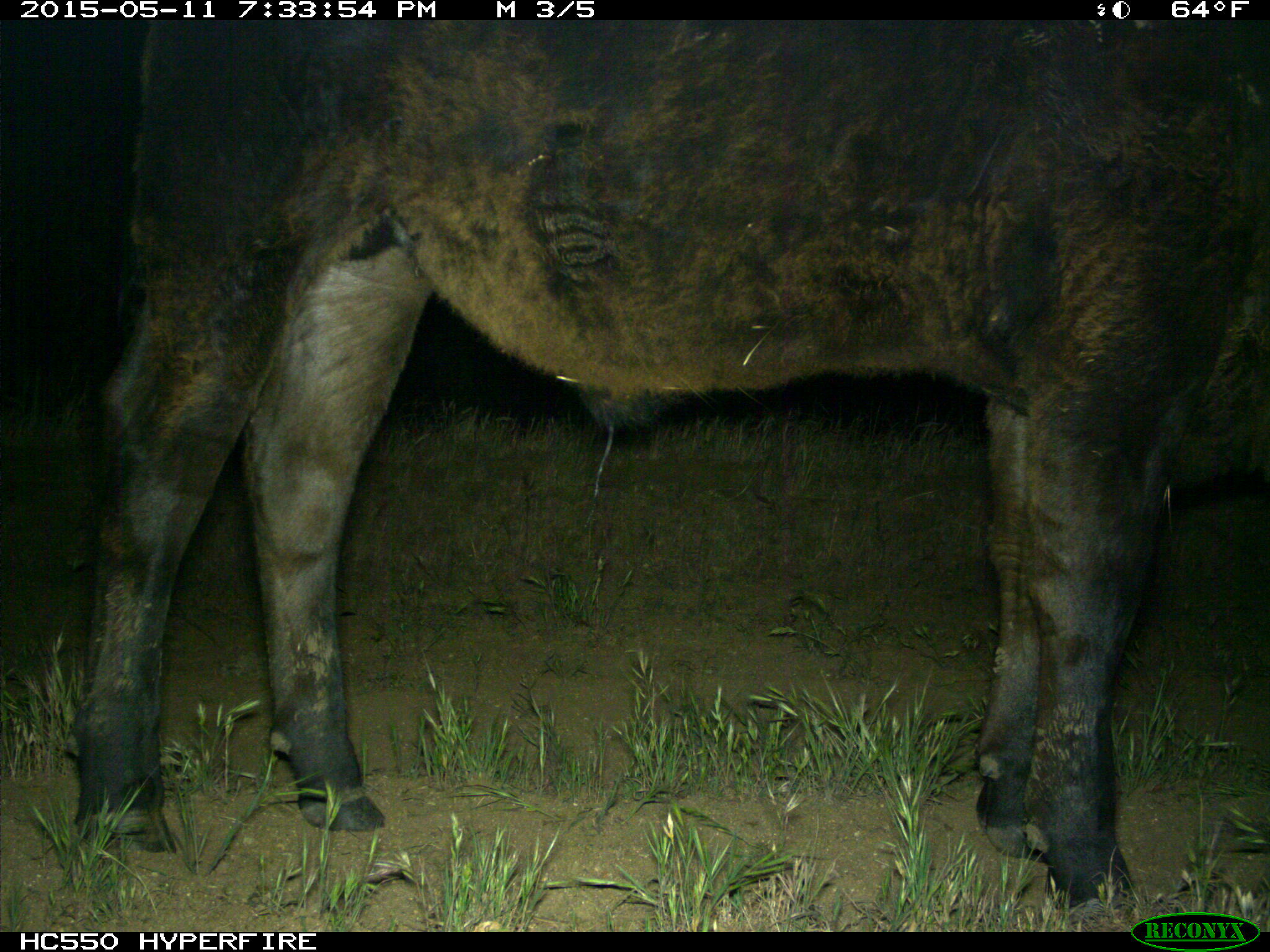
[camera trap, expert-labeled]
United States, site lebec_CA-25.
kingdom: Animalia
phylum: Chordata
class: Mammalia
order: Artiodactyla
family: Bovidae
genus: Bos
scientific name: Bos taurus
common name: domestic cow